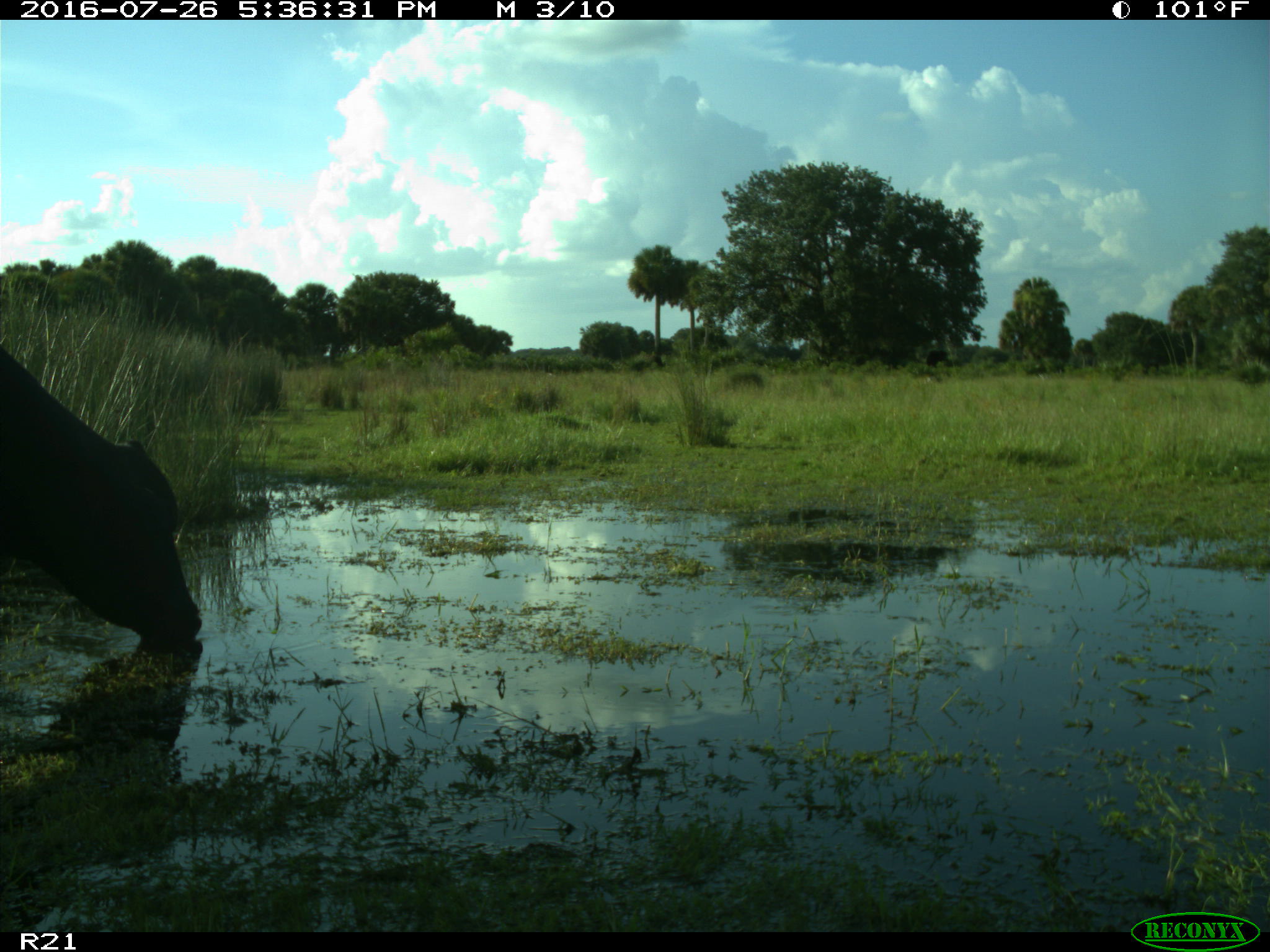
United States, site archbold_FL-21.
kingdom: Animalia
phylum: Chordata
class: Mammalia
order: Artiodactyla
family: Bovidae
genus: Bos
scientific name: Bos taurus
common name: domestic cow